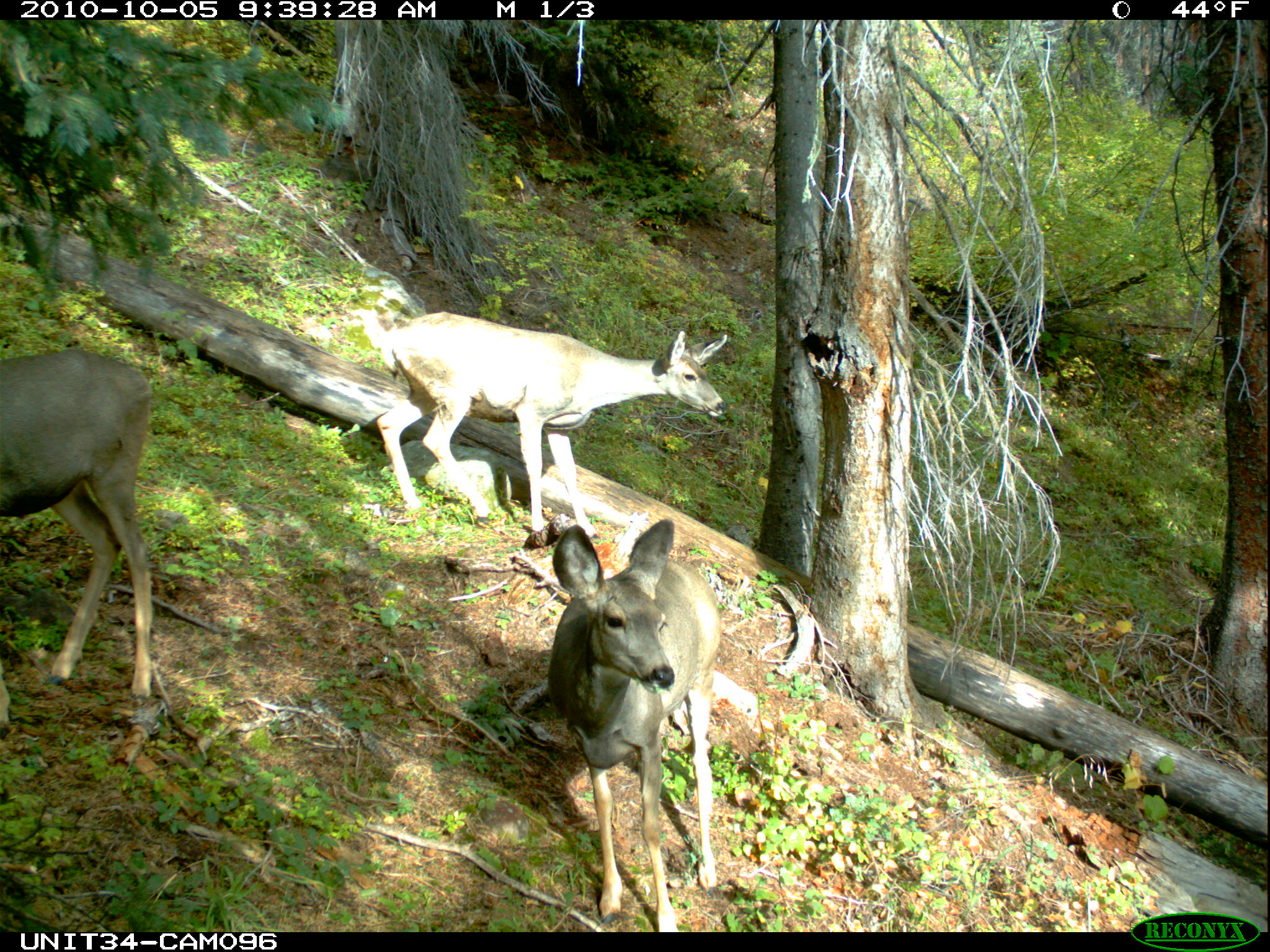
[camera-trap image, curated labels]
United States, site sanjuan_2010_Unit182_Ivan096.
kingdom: Animalia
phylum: Chordata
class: Mammalia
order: Artiodactyla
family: Cervidae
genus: Odocoileus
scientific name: Odocoileus hemionus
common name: mule deer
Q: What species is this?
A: Odocoileus hemionus (mule deer).